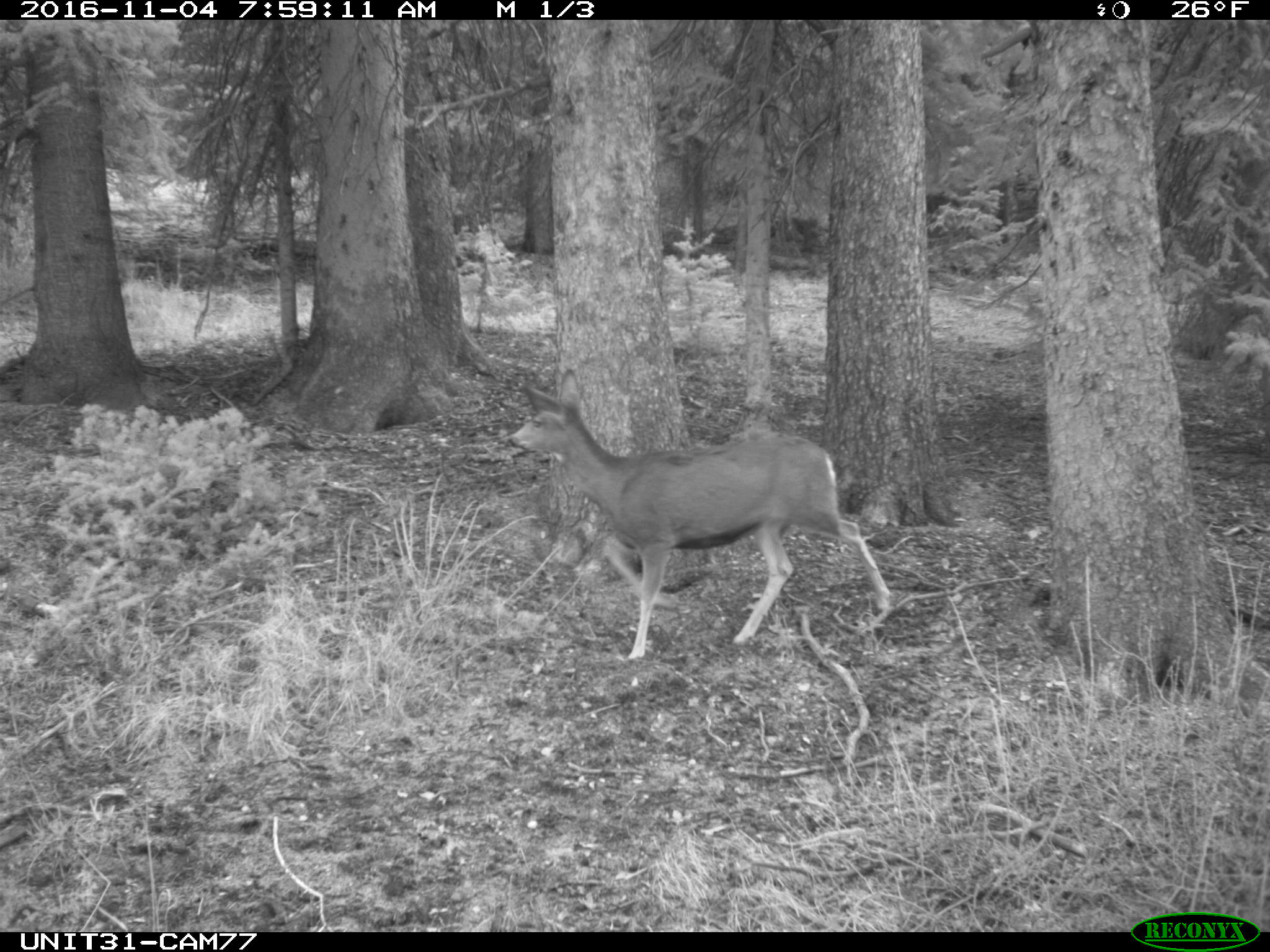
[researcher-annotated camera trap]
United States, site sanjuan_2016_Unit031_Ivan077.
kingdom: Animalia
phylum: Chordata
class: Mammalia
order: Artiodactyla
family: Cervidae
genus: Odocoileus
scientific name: Odocoileus hemionus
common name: mule deer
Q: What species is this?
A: Odocoileus hemionus (mule deer).